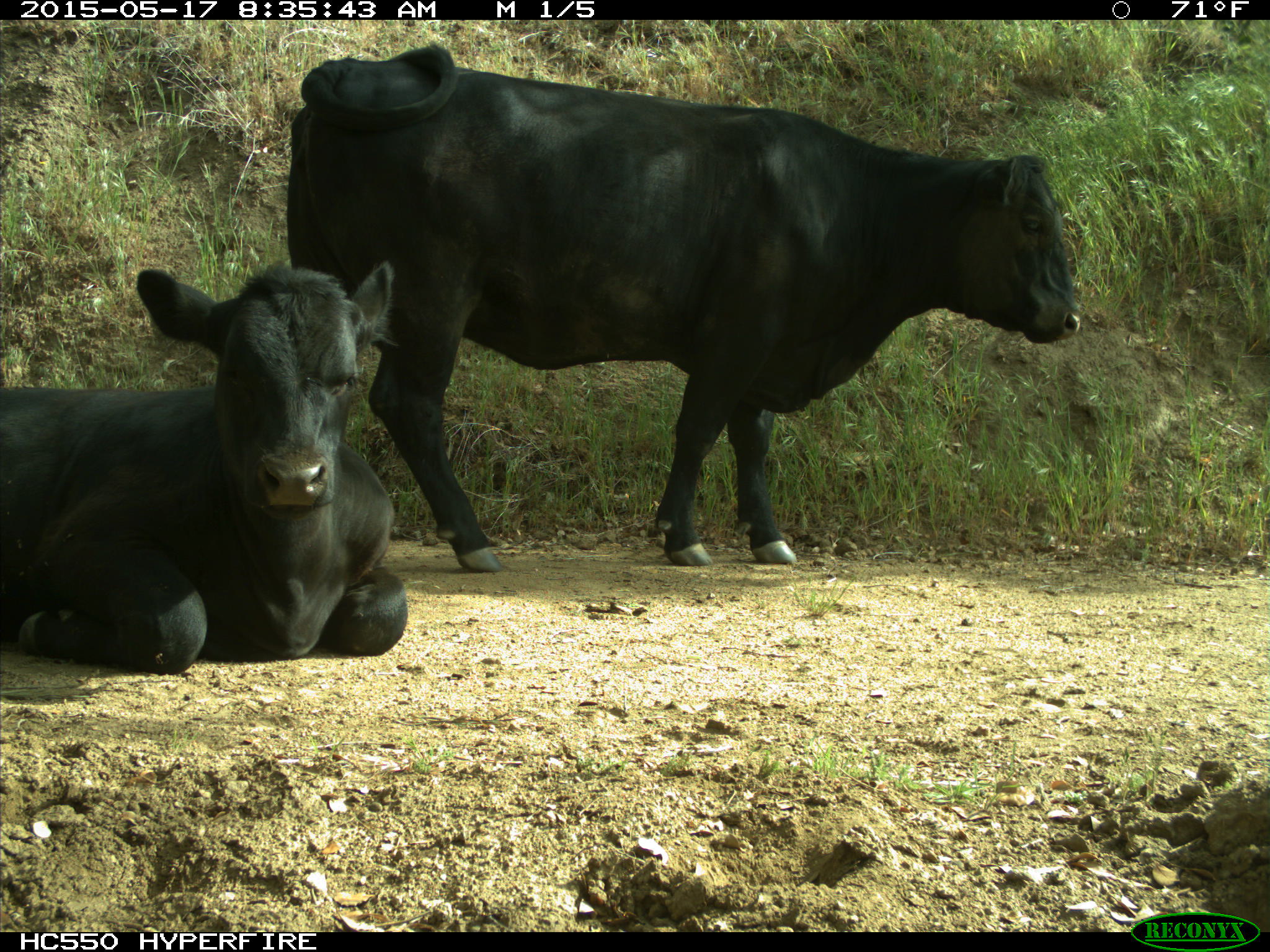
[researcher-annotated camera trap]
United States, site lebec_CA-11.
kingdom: Animalia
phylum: Chordata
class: Mammalia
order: Artiodactyla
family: Bovidae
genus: Bos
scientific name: Bos taurus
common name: domestic cow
Bos taurus (domestic cow).